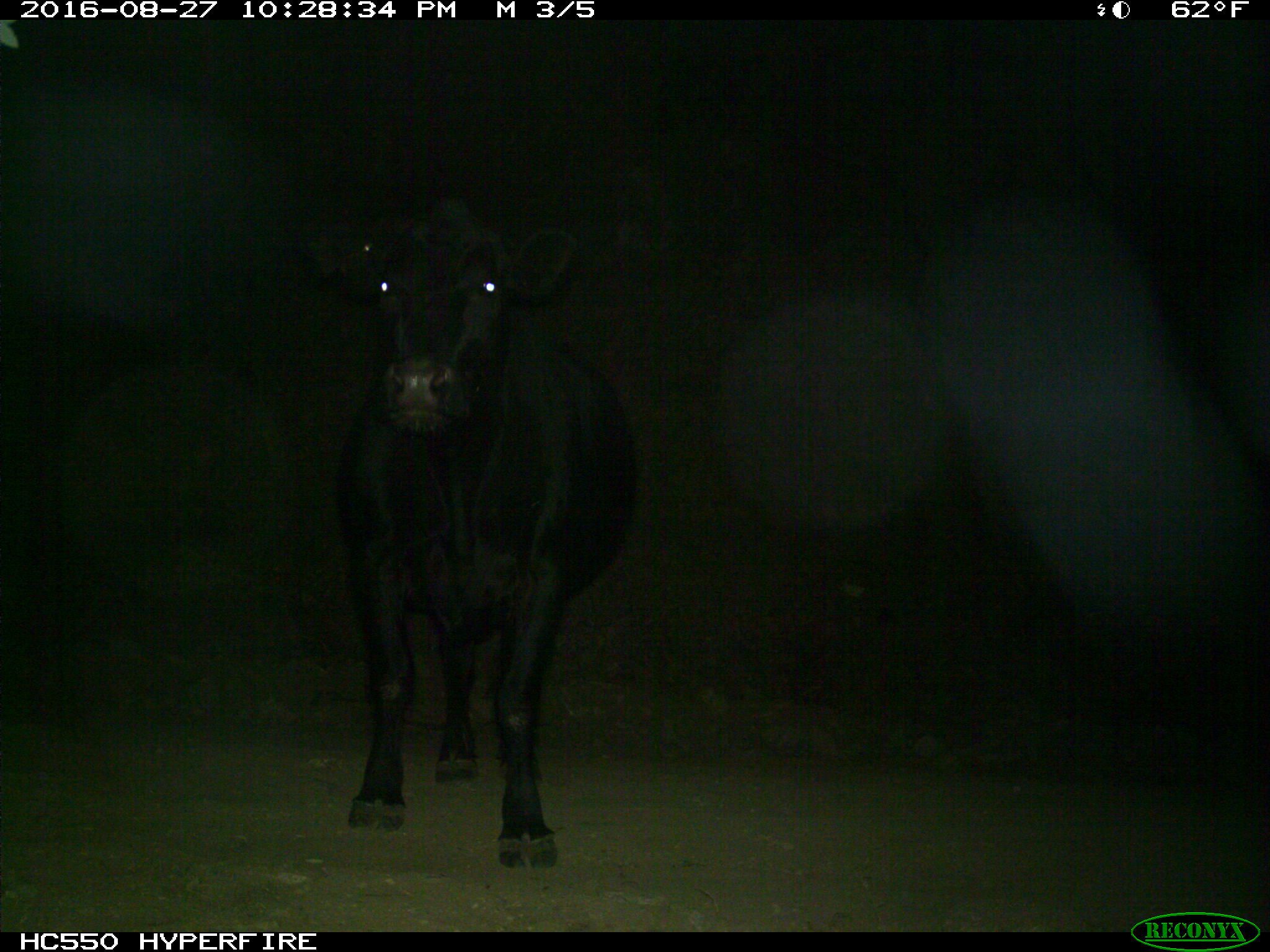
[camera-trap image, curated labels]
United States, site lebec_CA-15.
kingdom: Animalia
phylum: Chordata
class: Mammalia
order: Artiodactyla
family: Bovidae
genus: Bos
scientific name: Bos taurus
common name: domestic cow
Bos taurus (domestic cow).